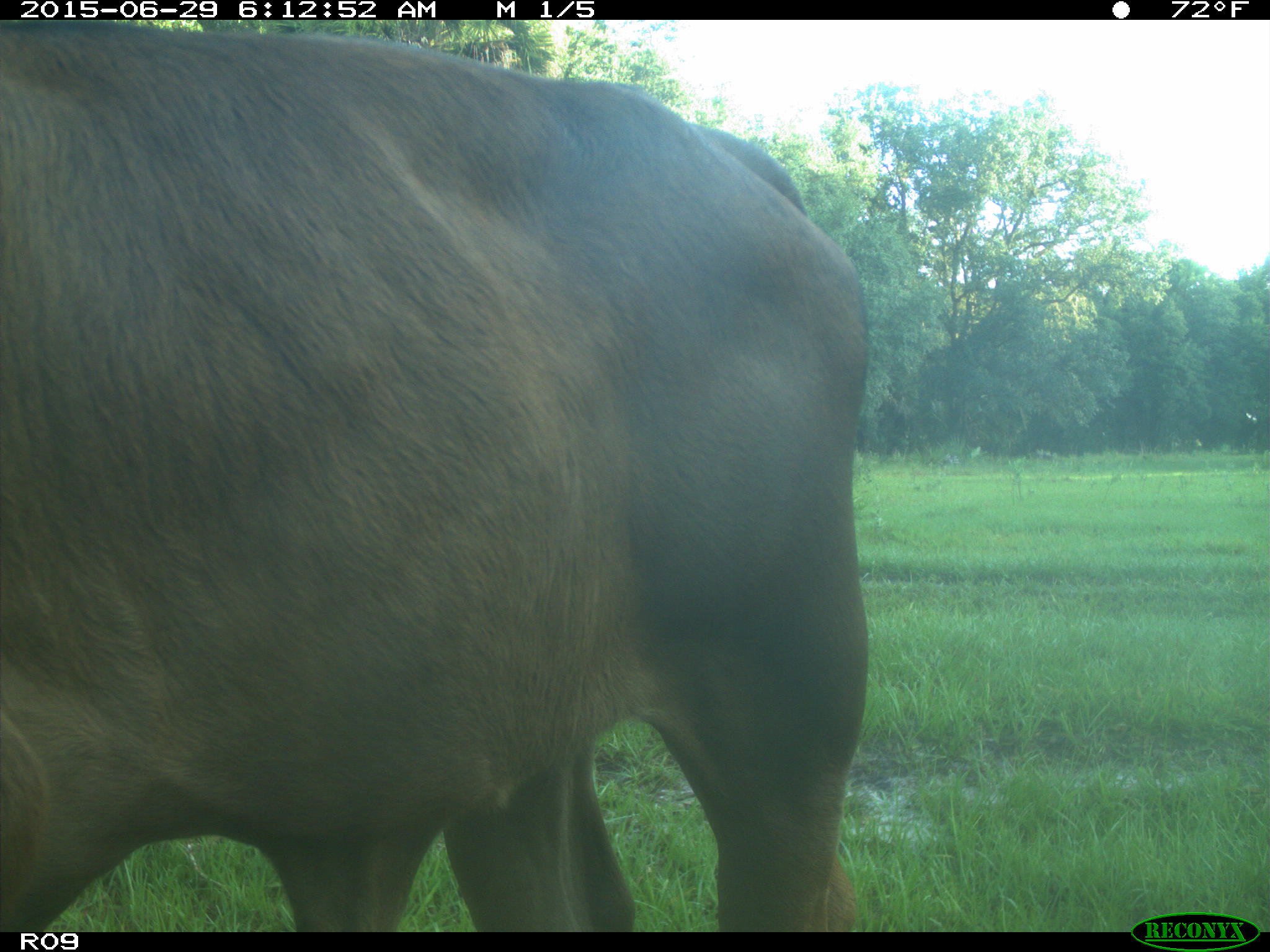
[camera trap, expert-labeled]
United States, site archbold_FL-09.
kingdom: Animalia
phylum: Chordata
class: Mammalia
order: Artiodactyla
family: Bovidae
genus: Bos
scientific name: Bos taurus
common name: domestic cow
Bos taurus (domestic cow).